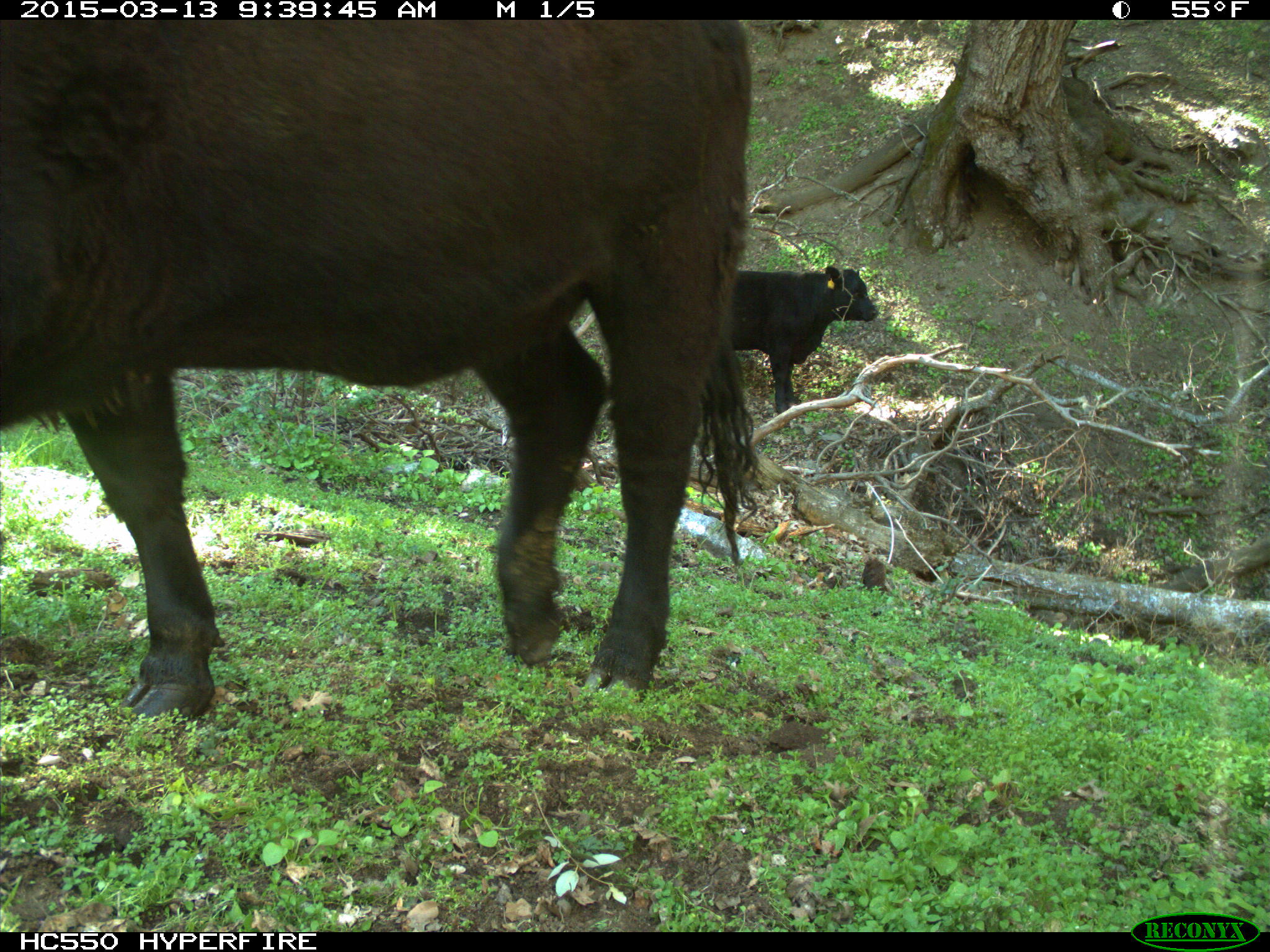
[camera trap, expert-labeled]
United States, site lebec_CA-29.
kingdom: Animalia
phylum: Chordata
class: Mammalia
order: Artiodactyla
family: Bovidae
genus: Bos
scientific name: Bos taurus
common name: domestic cow